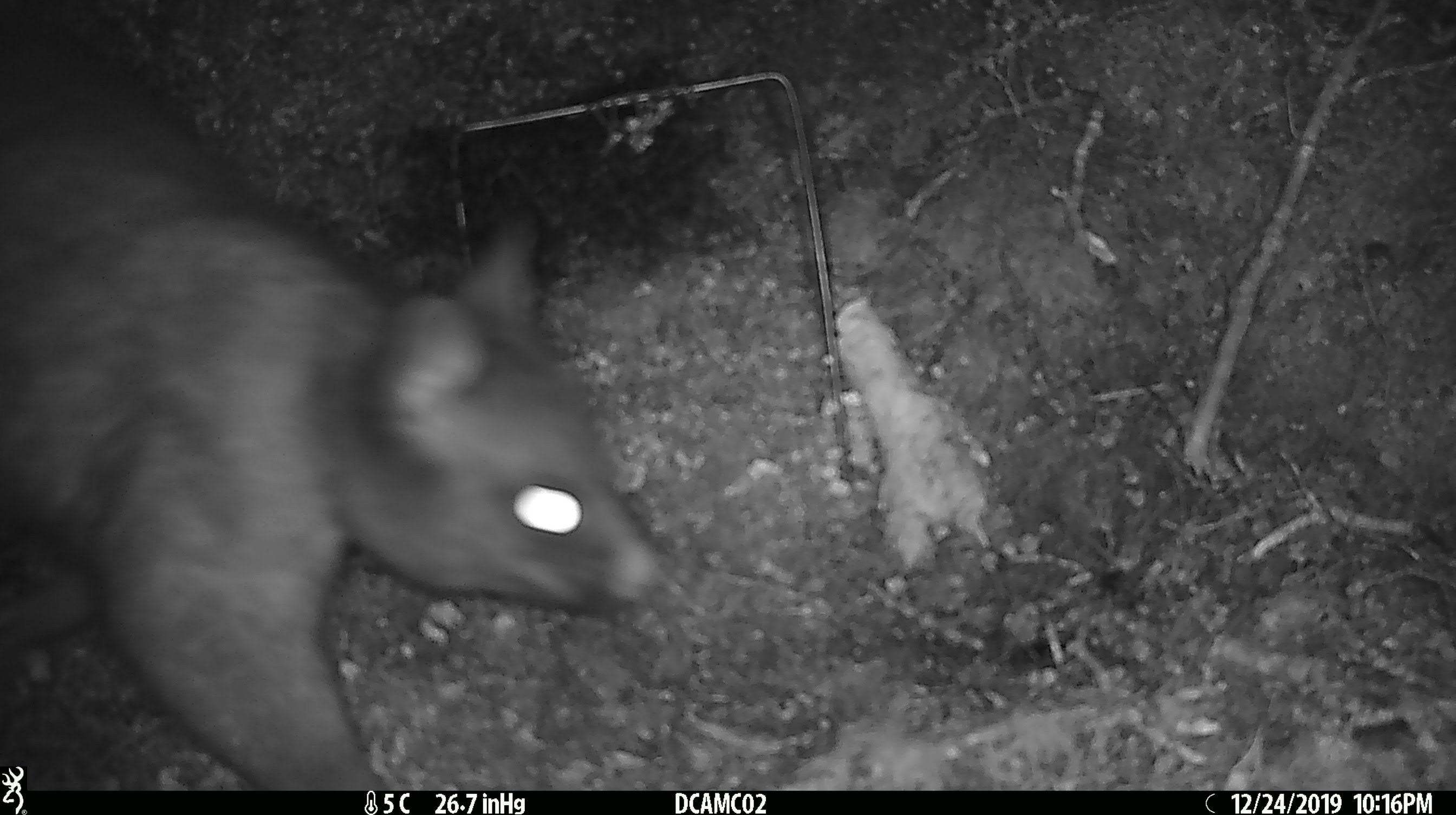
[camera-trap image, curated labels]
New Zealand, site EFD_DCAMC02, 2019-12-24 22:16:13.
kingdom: Animalia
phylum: Chordata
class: Mammalia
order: Diprotodontia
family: Phalangeridae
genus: Trichosurus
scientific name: Trichosurus vulpecula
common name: common brushtail possum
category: possum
Possum (common brushtail possum) (Trichosurus vulpecula).